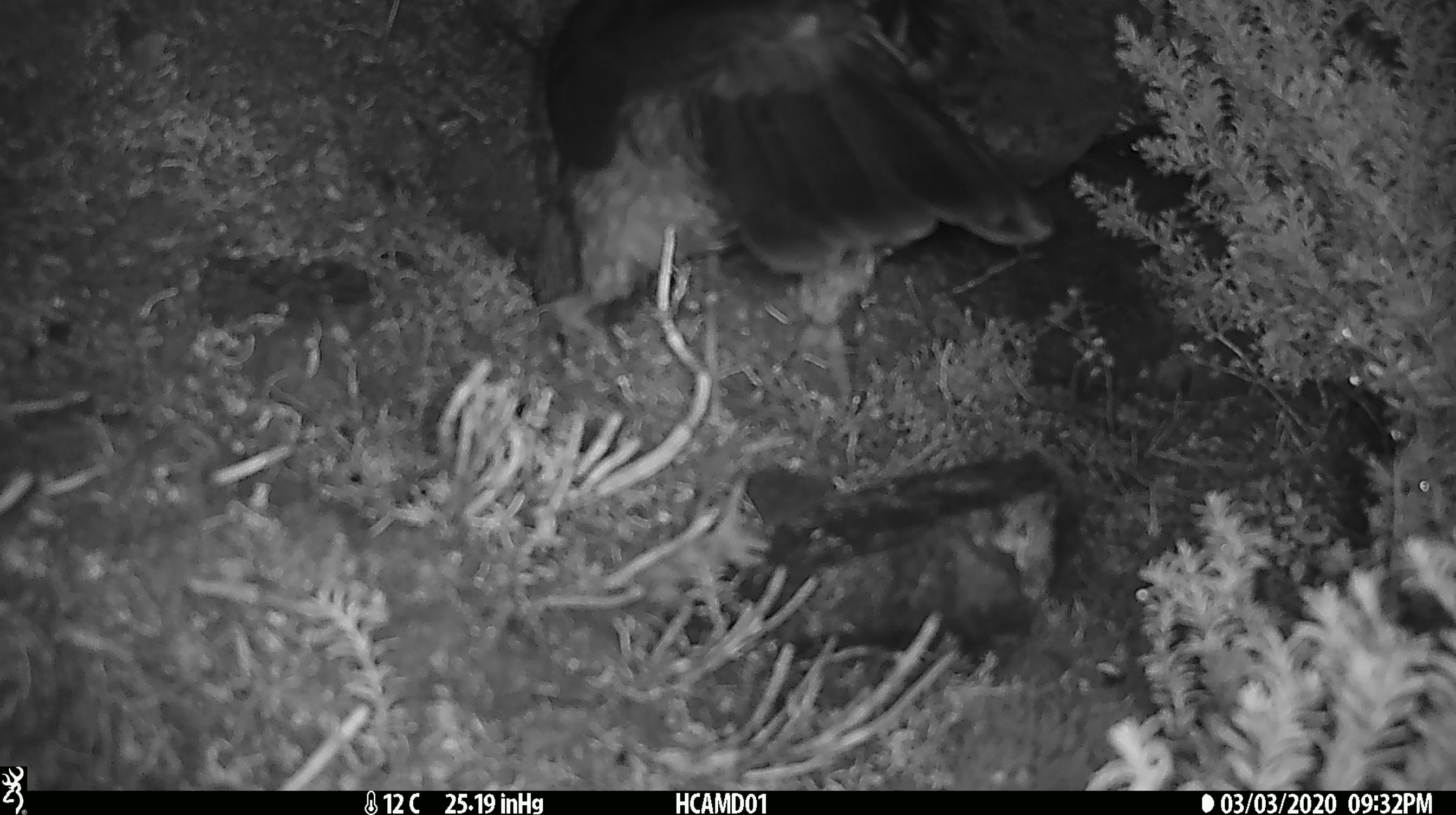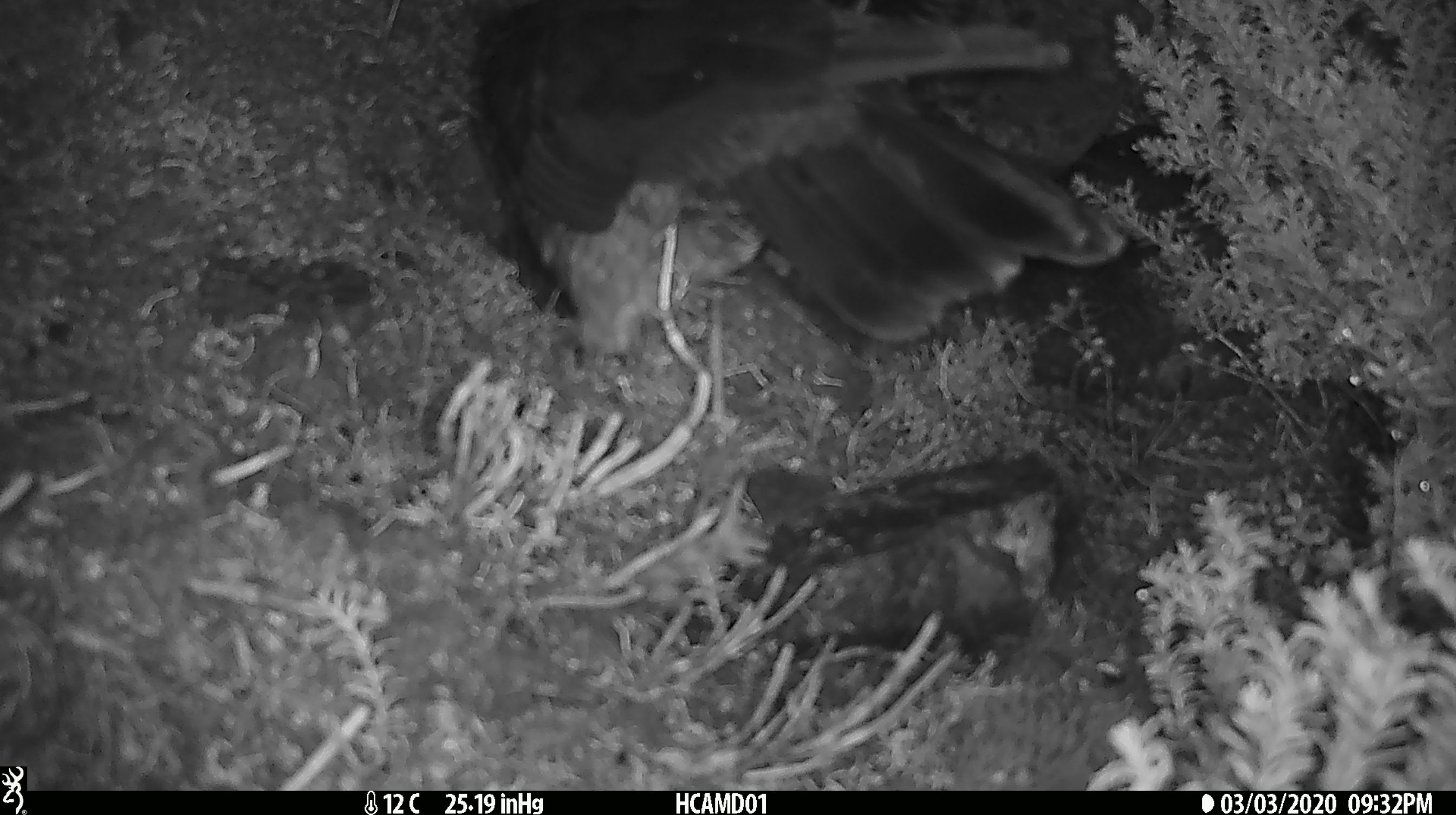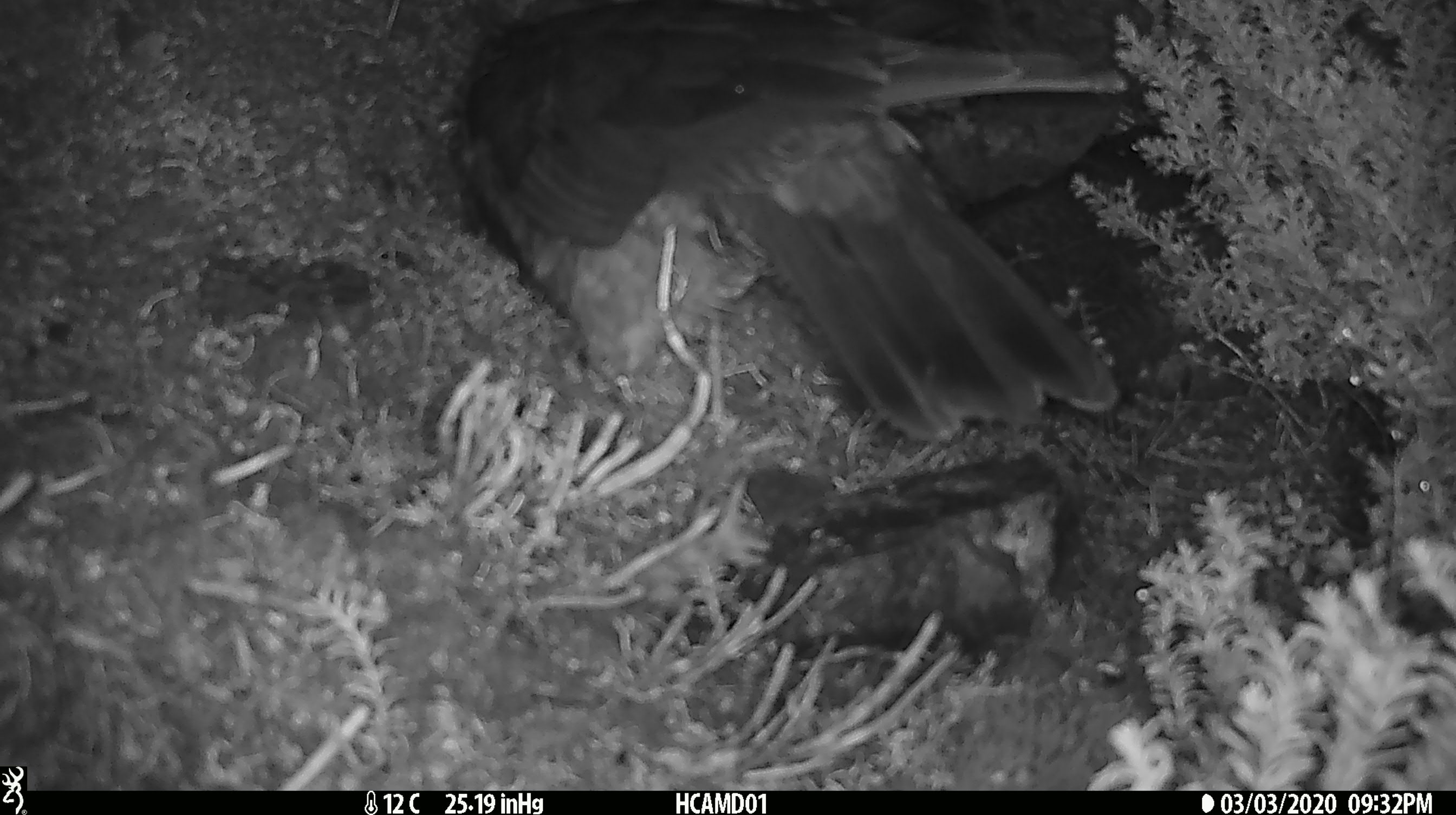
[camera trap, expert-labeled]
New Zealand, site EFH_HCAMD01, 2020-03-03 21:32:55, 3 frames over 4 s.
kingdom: Animalia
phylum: Chordata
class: Aves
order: Psittaciformes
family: Strigopidae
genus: Nestor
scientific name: Nestor notabilis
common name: kea